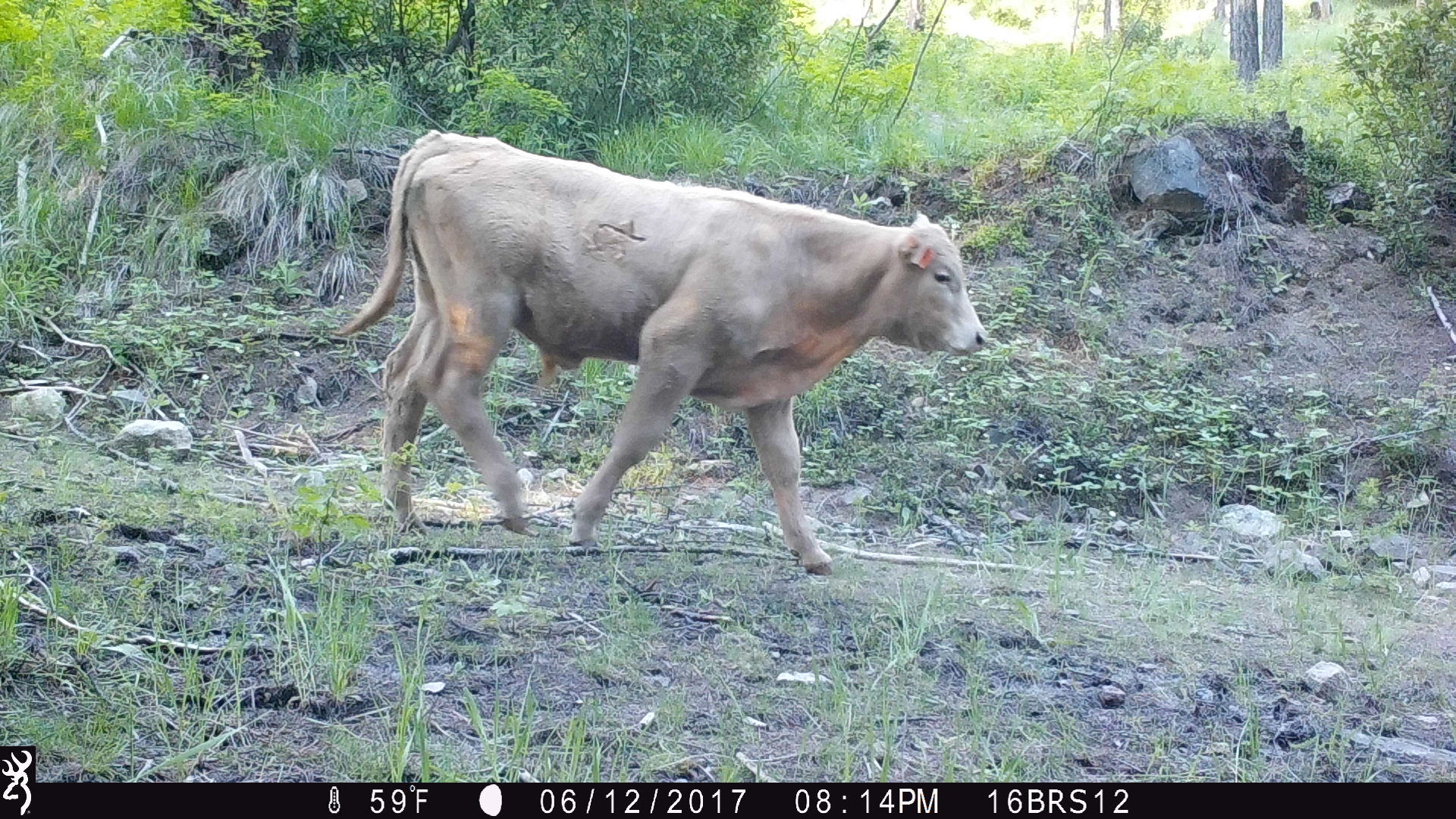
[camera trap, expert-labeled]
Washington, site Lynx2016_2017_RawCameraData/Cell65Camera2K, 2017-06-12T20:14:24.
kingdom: Animalia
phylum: Chordata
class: Mammalia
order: Artiodactyla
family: Bovidae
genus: Bos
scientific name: Bos taurus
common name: domestic cattle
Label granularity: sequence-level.